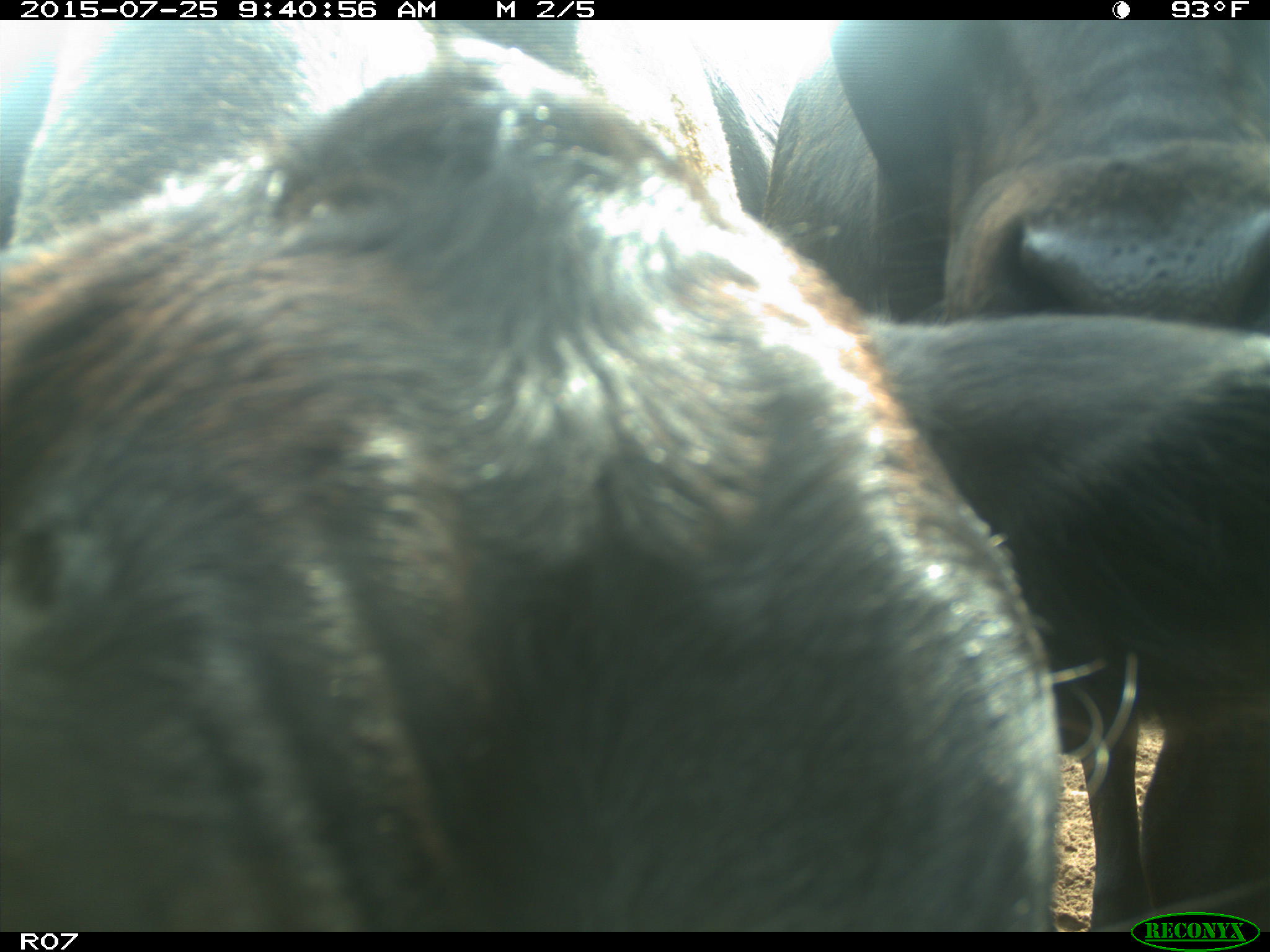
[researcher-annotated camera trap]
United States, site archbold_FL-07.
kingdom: Animalia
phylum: Chordata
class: Mammalia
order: Artiodactyla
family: Bovidae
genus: Bos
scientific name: Bos taurus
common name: domestic cow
Bos taurus (domestic cow).